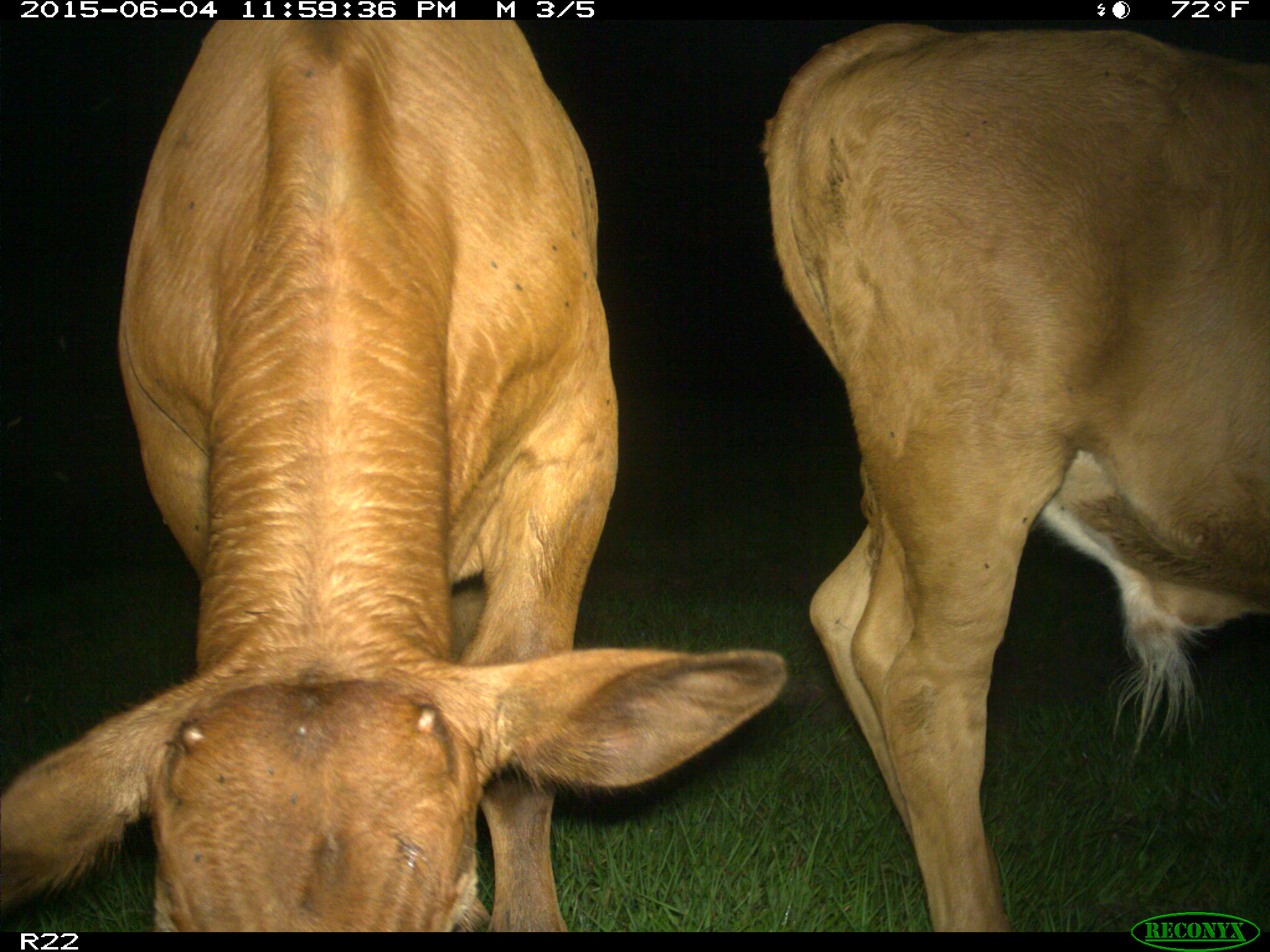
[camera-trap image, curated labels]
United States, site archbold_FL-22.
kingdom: Animalia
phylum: Chordata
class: Mammalia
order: Artiodactyla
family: Bovidae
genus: Bos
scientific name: Bos taurus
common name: domestic cow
Bos taurus (domestic cow).